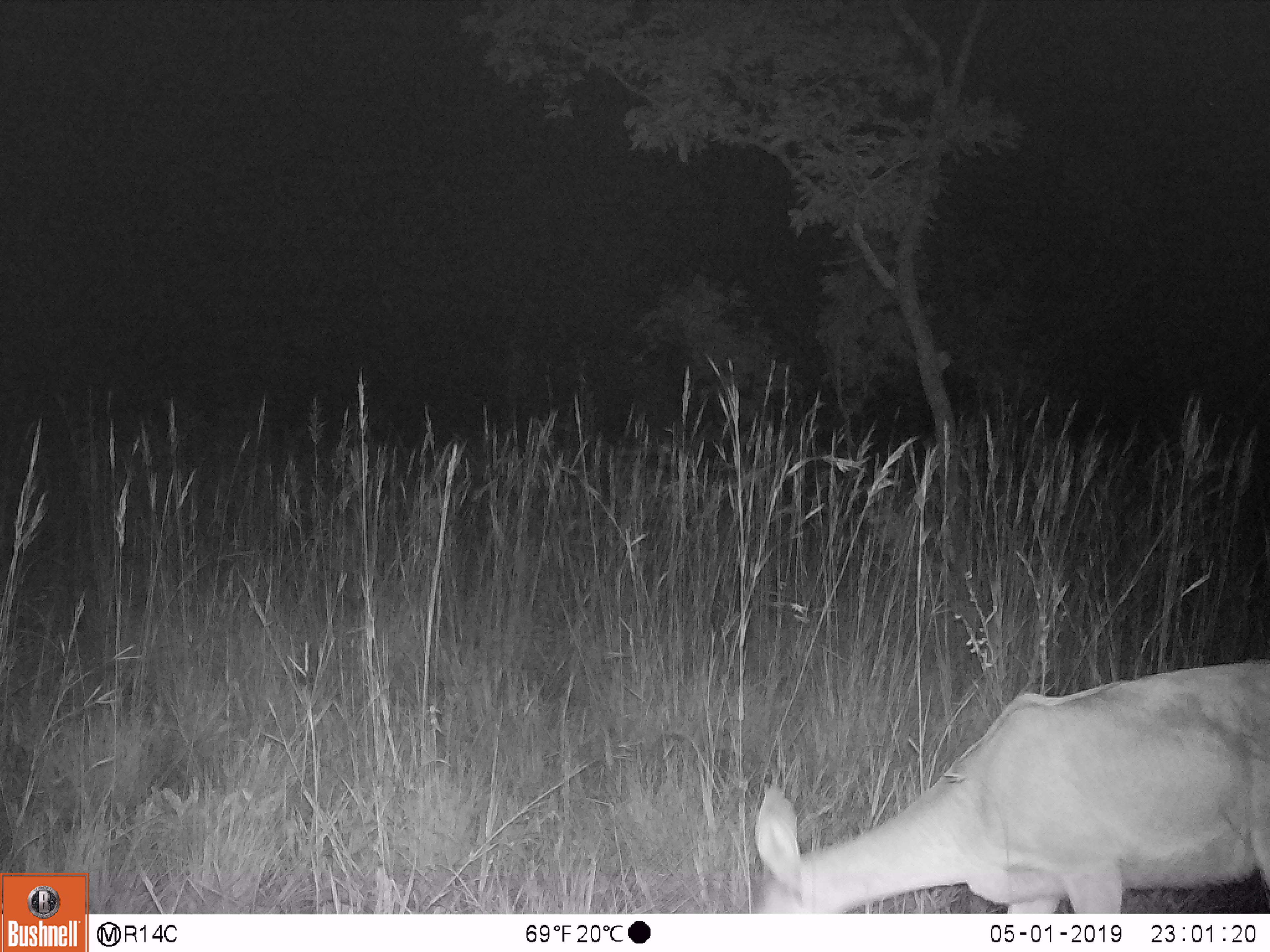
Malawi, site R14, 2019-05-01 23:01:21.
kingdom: Animalia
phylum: Chordata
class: Mammalia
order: Artiodactyla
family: Bovidae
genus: Redunca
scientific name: Redunca arundinum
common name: southern reedbuck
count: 2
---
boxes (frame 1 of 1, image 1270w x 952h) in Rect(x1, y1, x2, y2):
southern reedbuck: Rect(740, 650, 1270, 910)